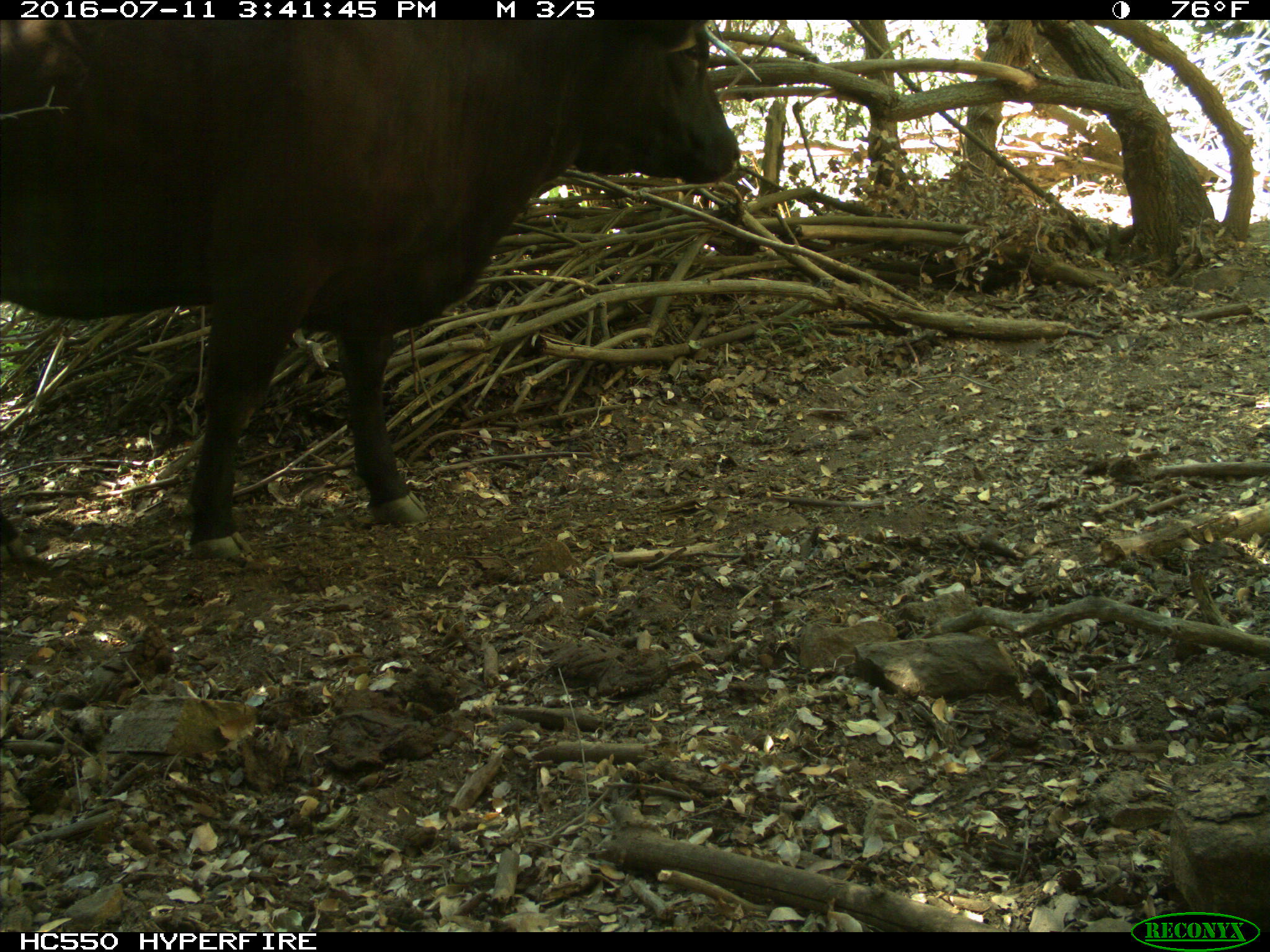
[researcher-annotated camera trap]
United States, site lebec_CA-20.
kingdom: Animalia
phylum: Chordata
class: Mammalia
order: Artiodactyla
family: Bovidae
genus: Bos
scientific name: Bos taurus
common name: domestic cow